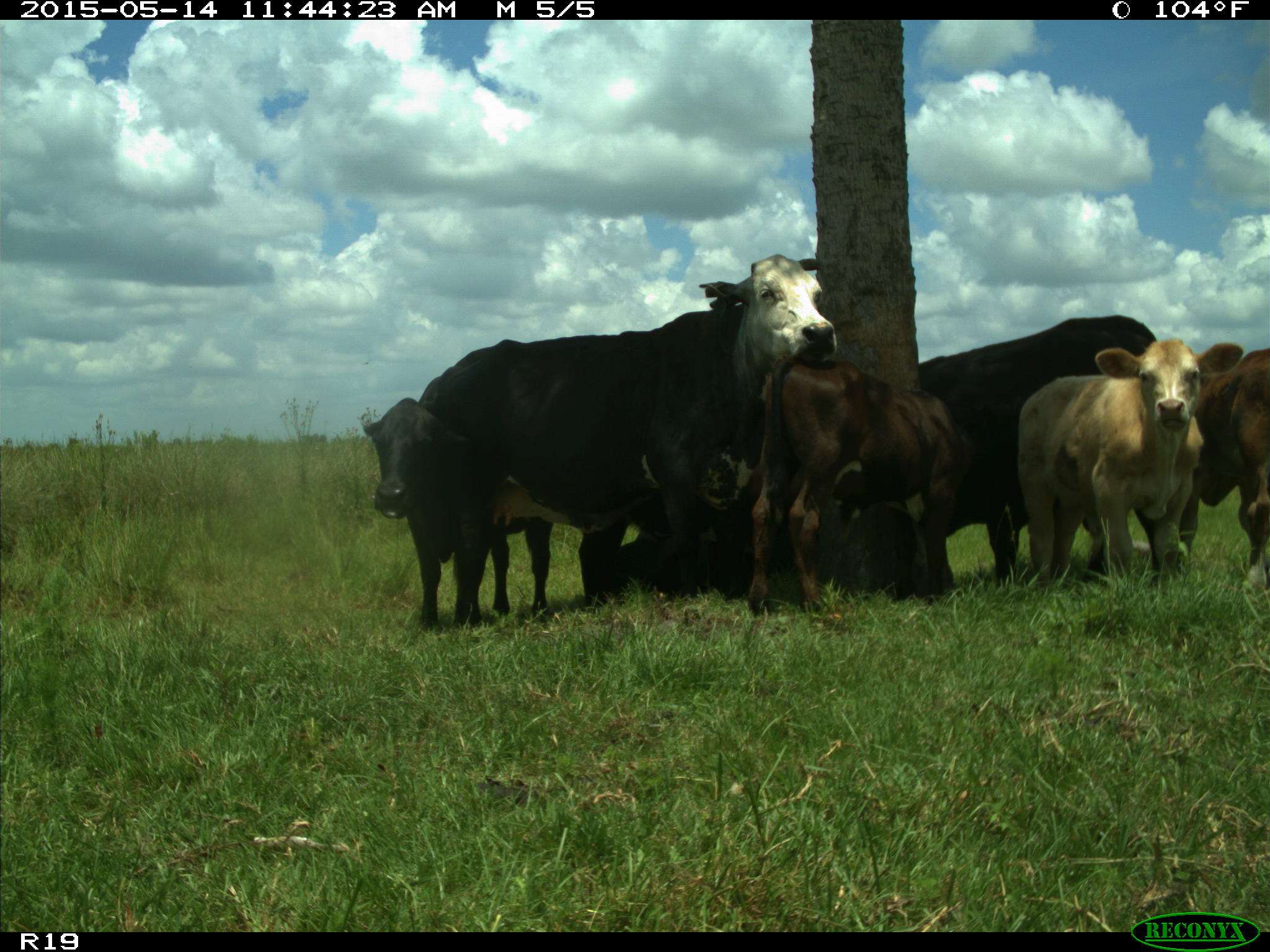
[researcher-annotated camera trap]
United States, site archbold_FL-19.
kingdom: Animalia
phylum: Chordata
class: Mammalia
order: Artiodactyla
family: Bovidae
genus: Bos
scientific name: Bos taurus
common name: domestic cow